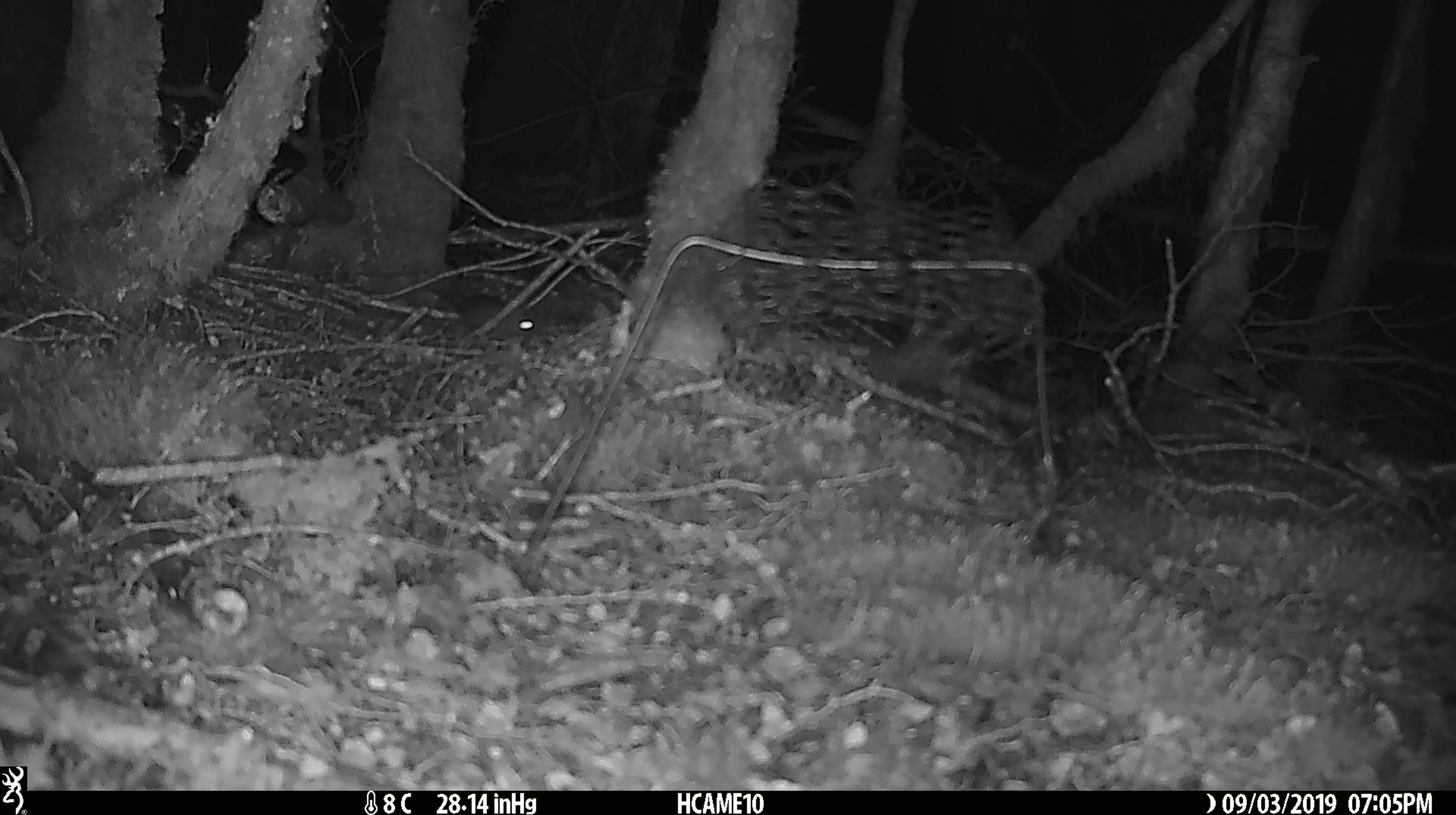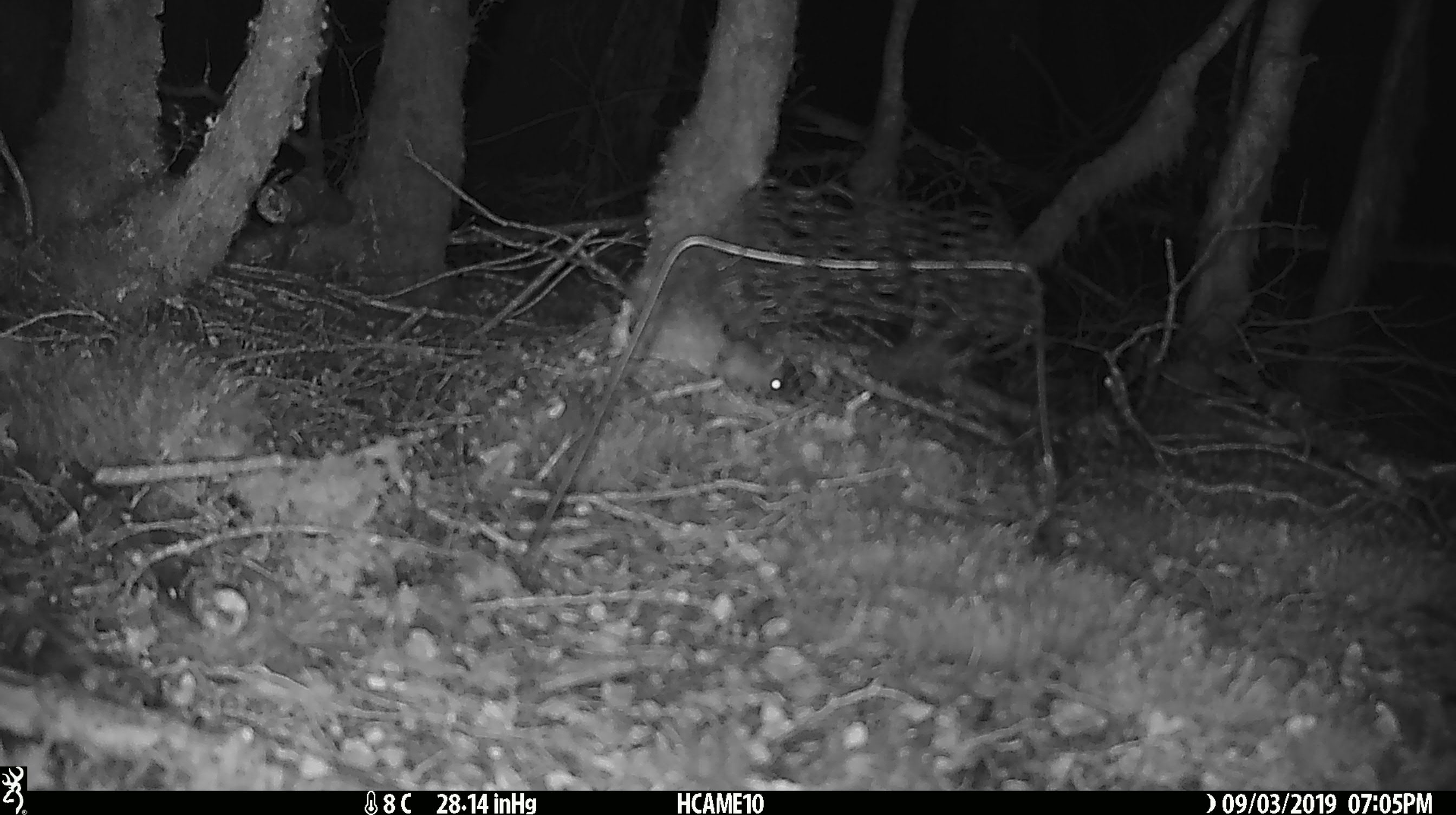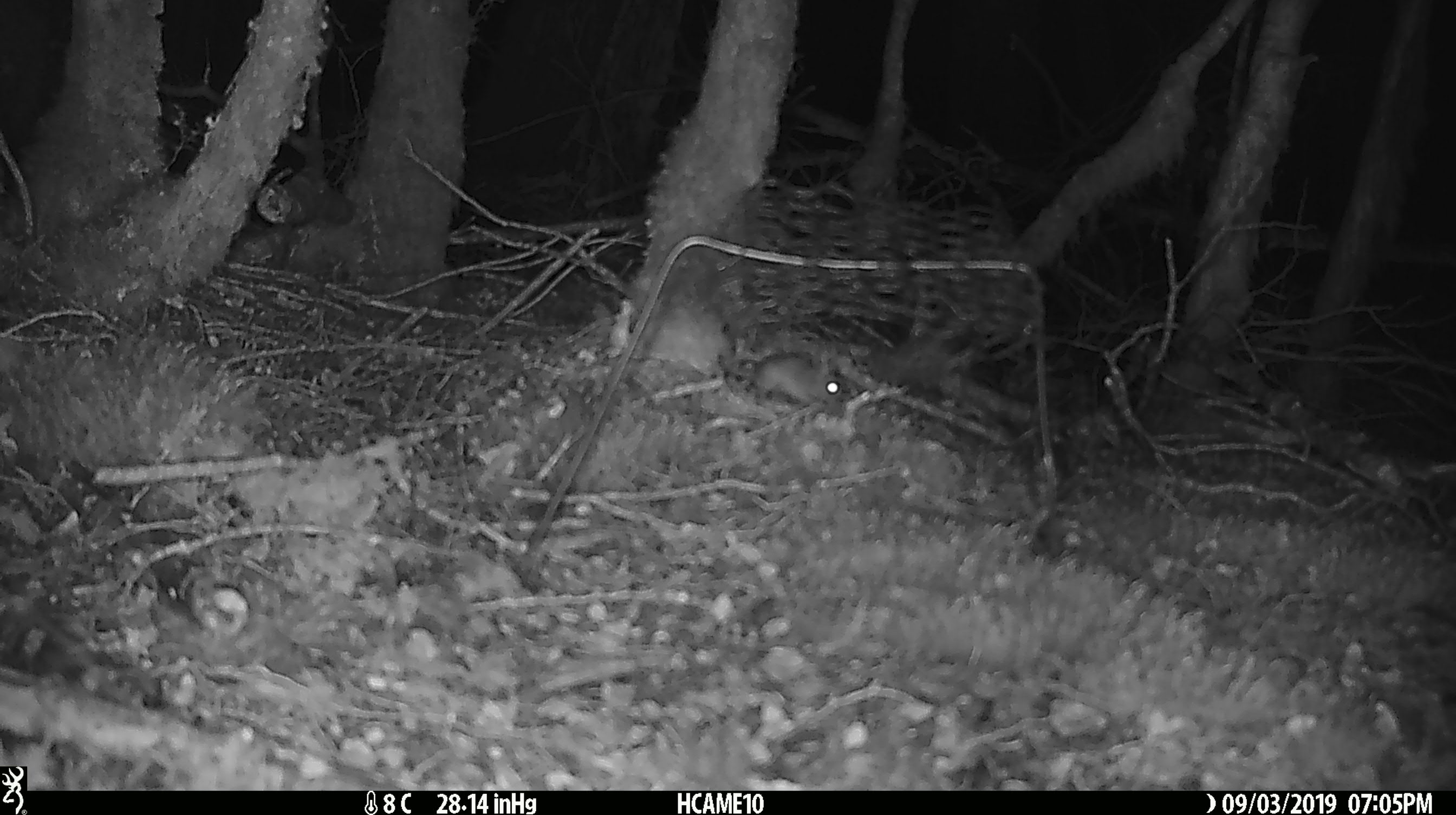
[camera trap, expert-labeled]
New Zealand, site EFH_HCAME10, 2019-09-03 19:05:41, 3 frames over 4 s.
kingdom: Animalia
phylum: Chordata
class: Mammalia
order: Rodentia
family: Muridae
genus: Mus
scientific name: Mus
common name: mouse